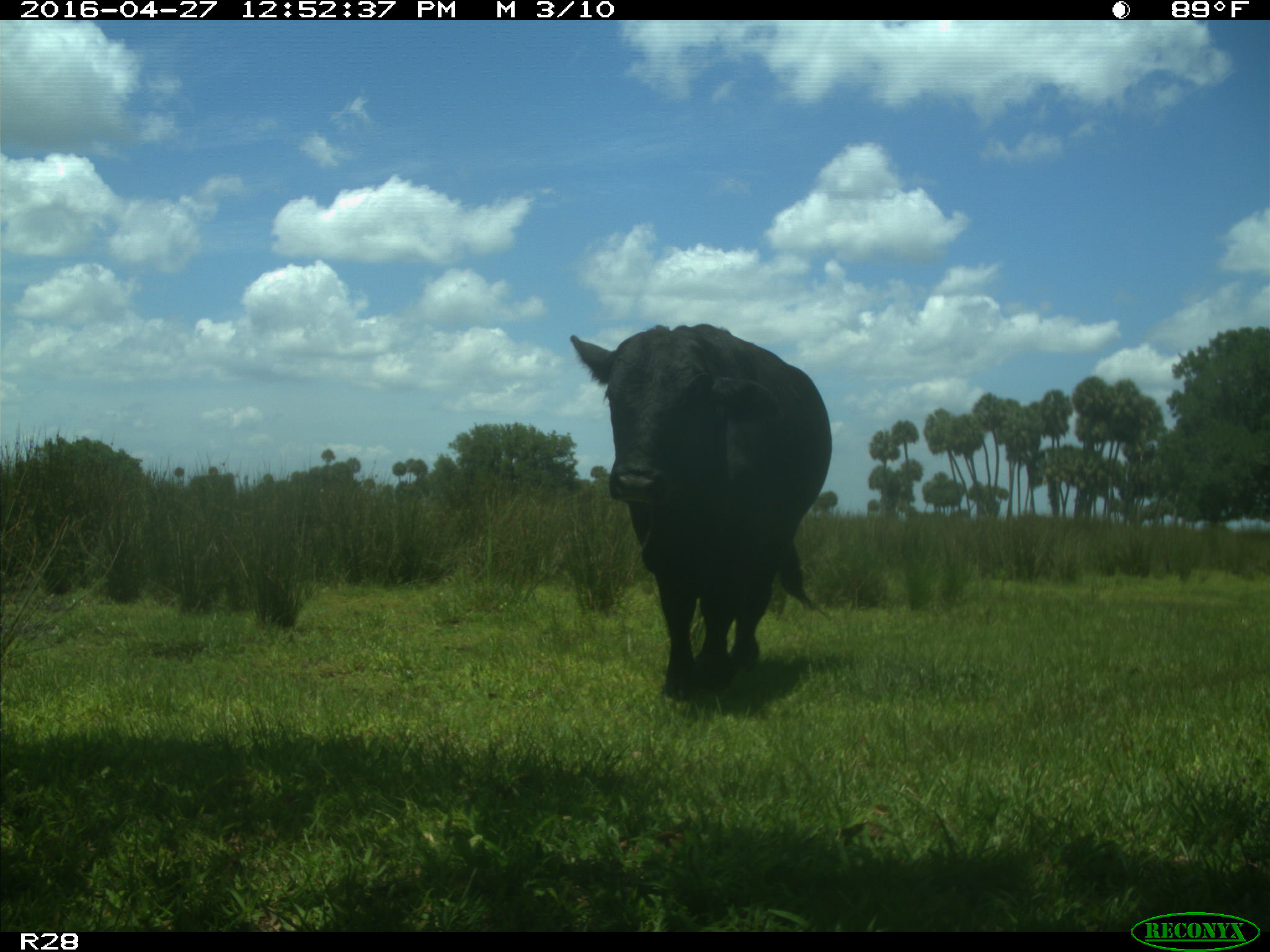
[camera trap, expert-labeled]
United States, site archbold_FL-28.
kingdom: Animalia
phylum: Chordata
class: Mammalia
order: Artiodactyla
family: Bovidae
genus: Bos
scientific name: Bos taurus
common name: domestic cow